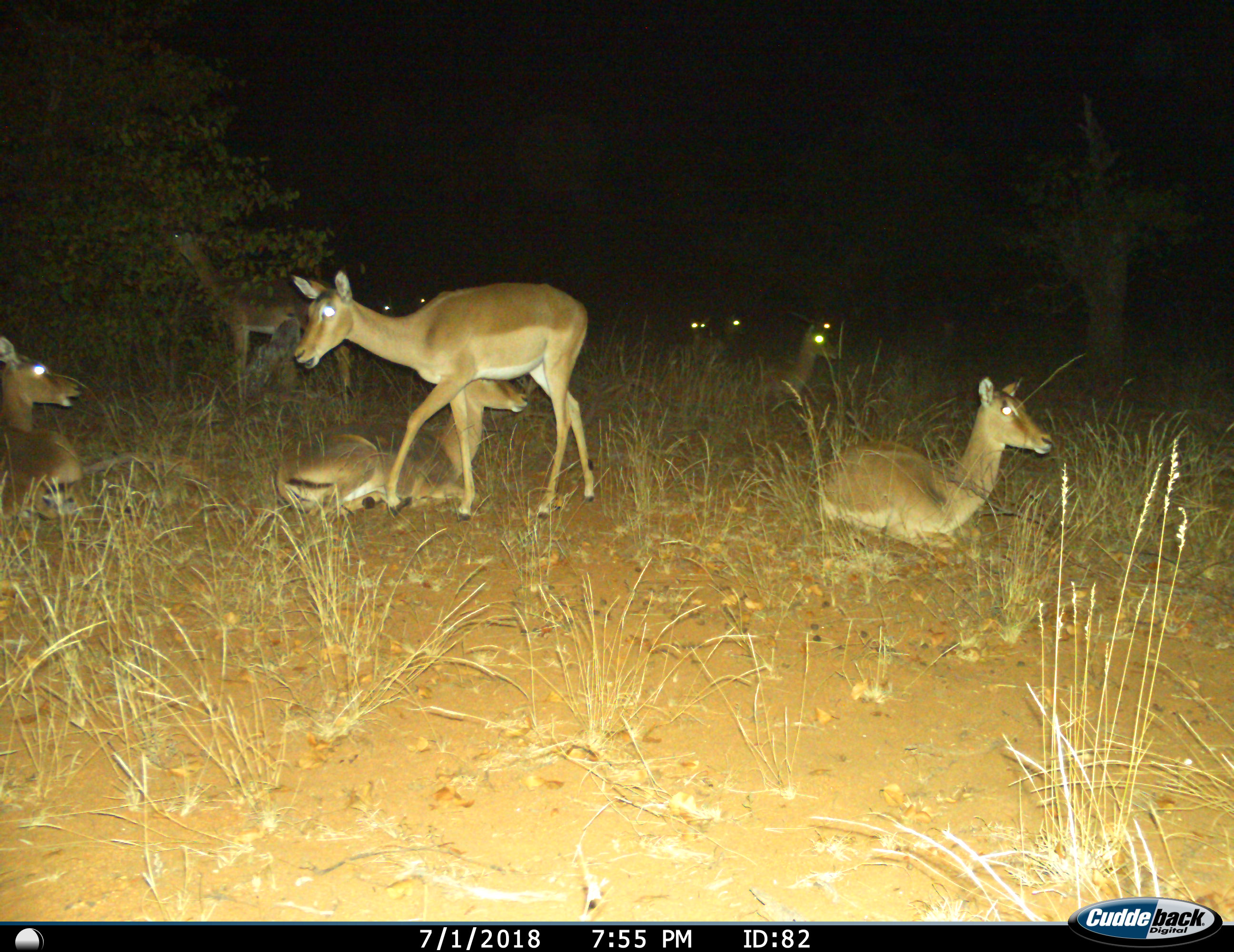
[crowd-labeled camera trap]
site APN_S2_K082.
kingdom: Animalia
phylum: Chordata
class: Mammalia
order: Artiodactyla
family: Bovidae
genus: Aepyceros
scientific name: Aepyceros melampus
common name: impala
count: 10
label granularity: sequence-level